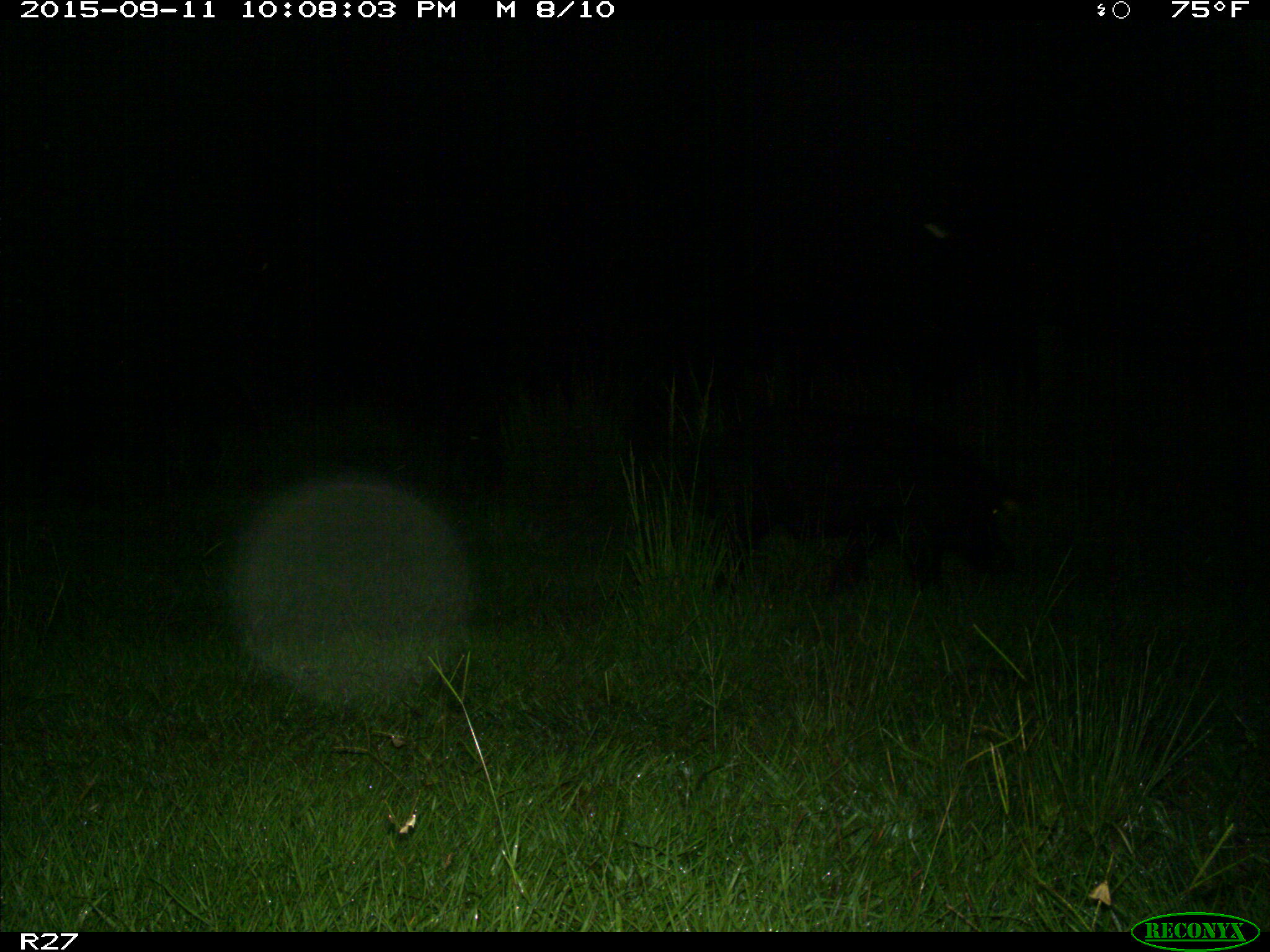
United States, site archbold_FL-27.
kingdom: Animalia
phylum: Chordata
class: Mammalia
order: Artiodactyla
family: Suidae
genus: Sus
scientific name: Sus scrofa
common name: wild boar